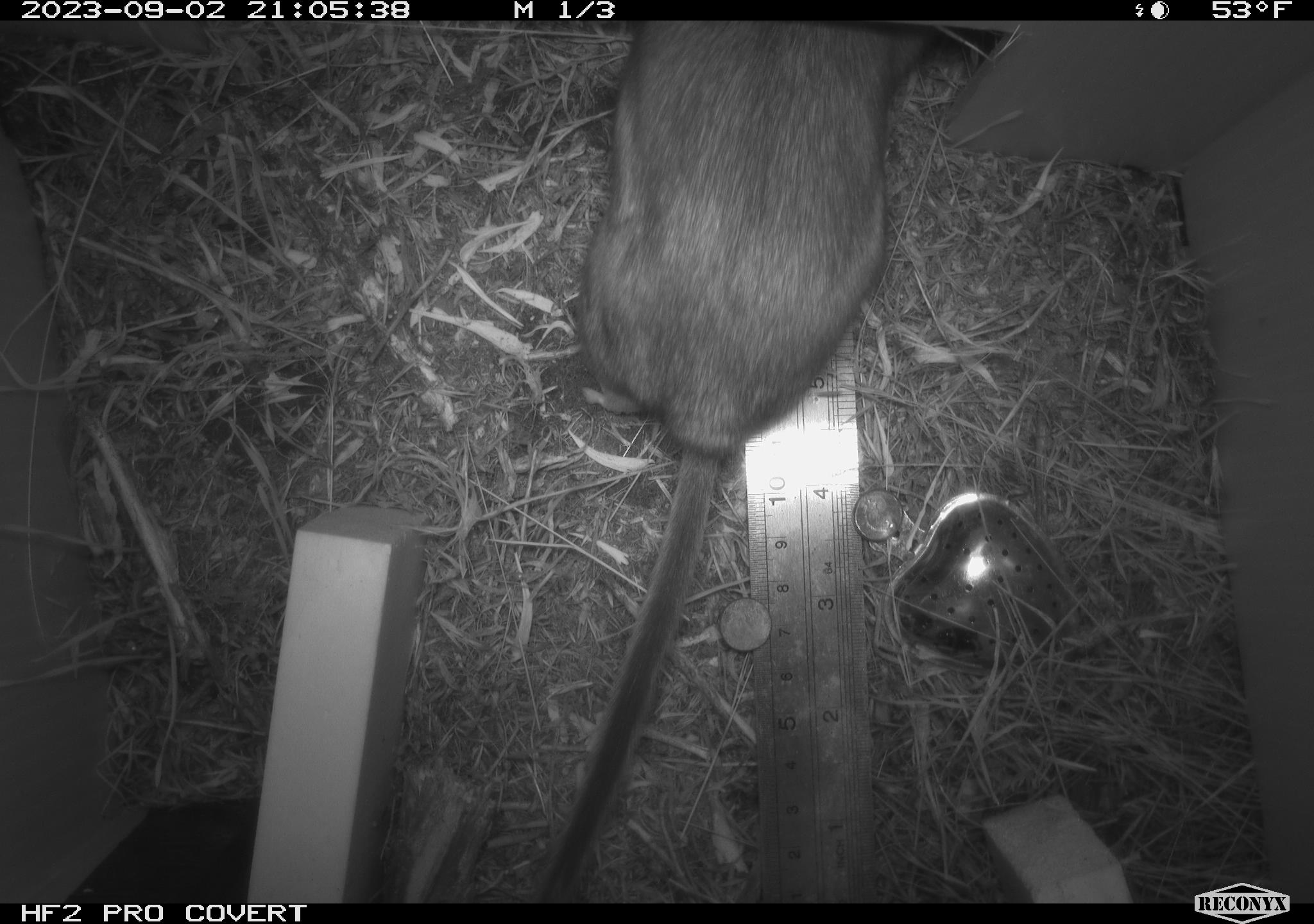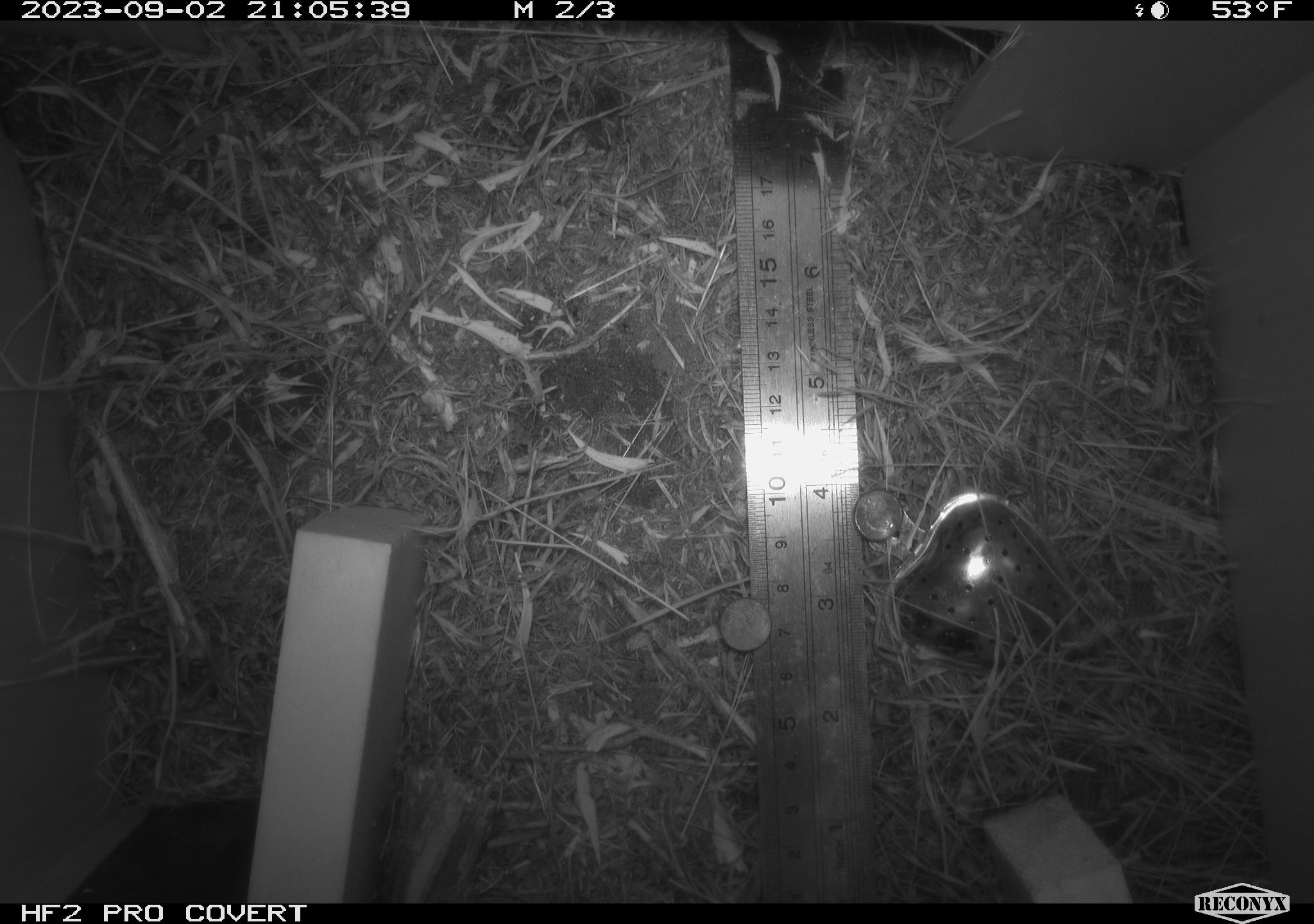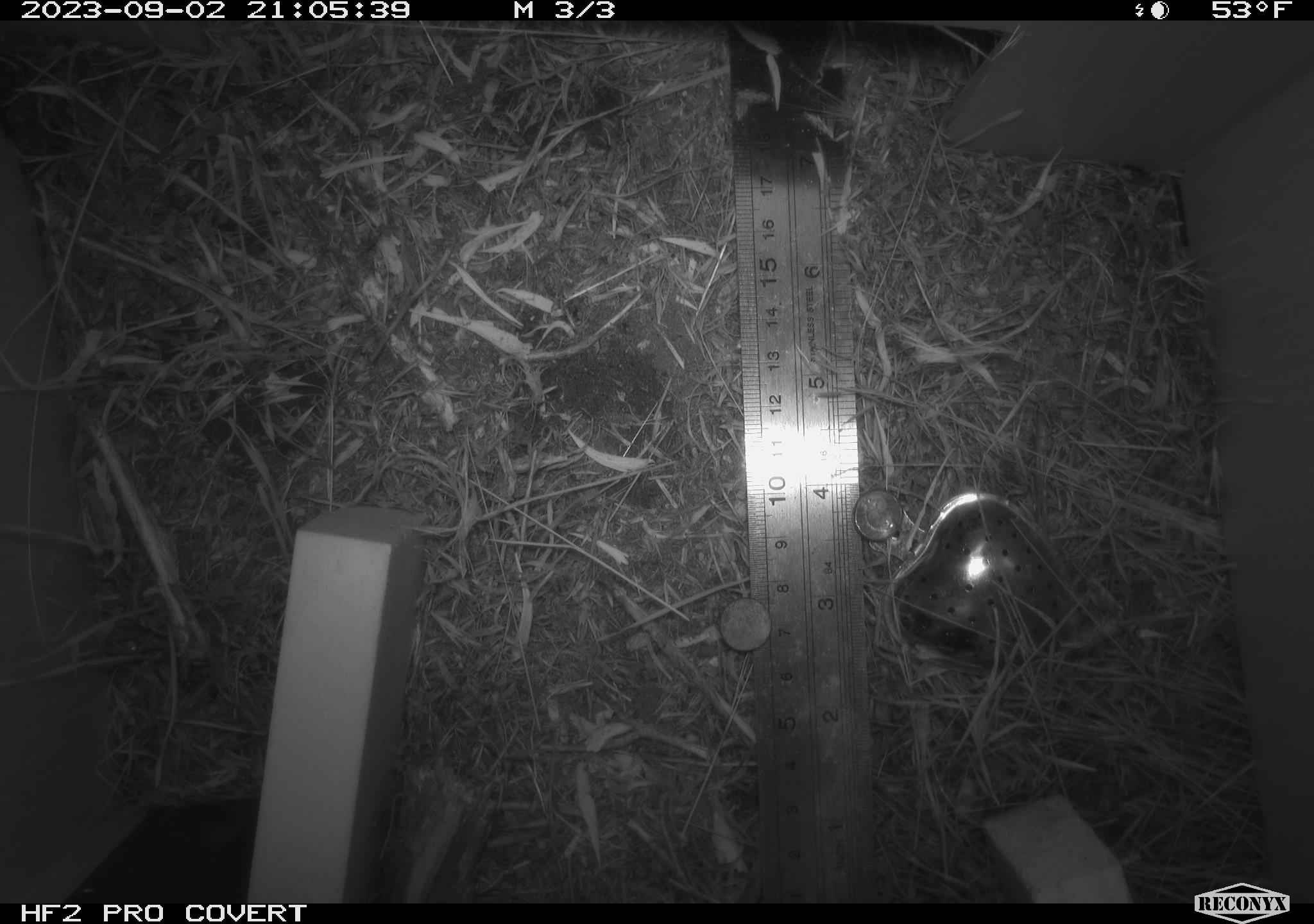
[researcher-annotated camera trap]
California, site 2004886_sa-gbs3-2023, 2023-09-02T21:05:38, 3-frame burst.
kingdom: Animalia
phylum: Chordata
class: Mammalia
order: Rodentia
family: Cricetidae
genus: Neotoma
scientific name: Neotoma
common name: pack rat or woodrat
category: neotoma species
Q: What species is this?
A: Neotoma species (pack rat or woodrat) (Neotoma).